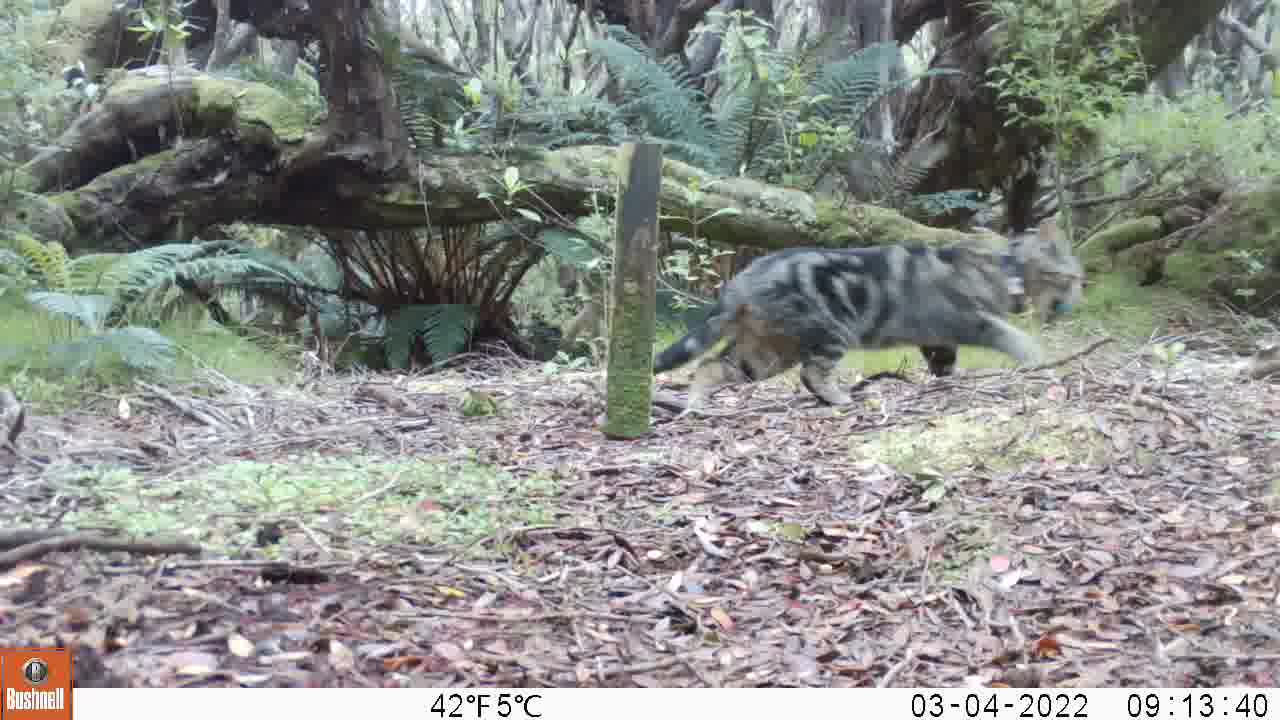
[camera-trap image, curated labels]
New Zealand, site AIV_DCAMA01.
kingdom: Animalia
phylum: Chordata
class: Mammalia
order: Carnivora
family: Felidae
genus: Felis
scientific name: Felis catus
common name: domestic cat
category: cat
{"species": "cat (domestic cat) (Felis catus)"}